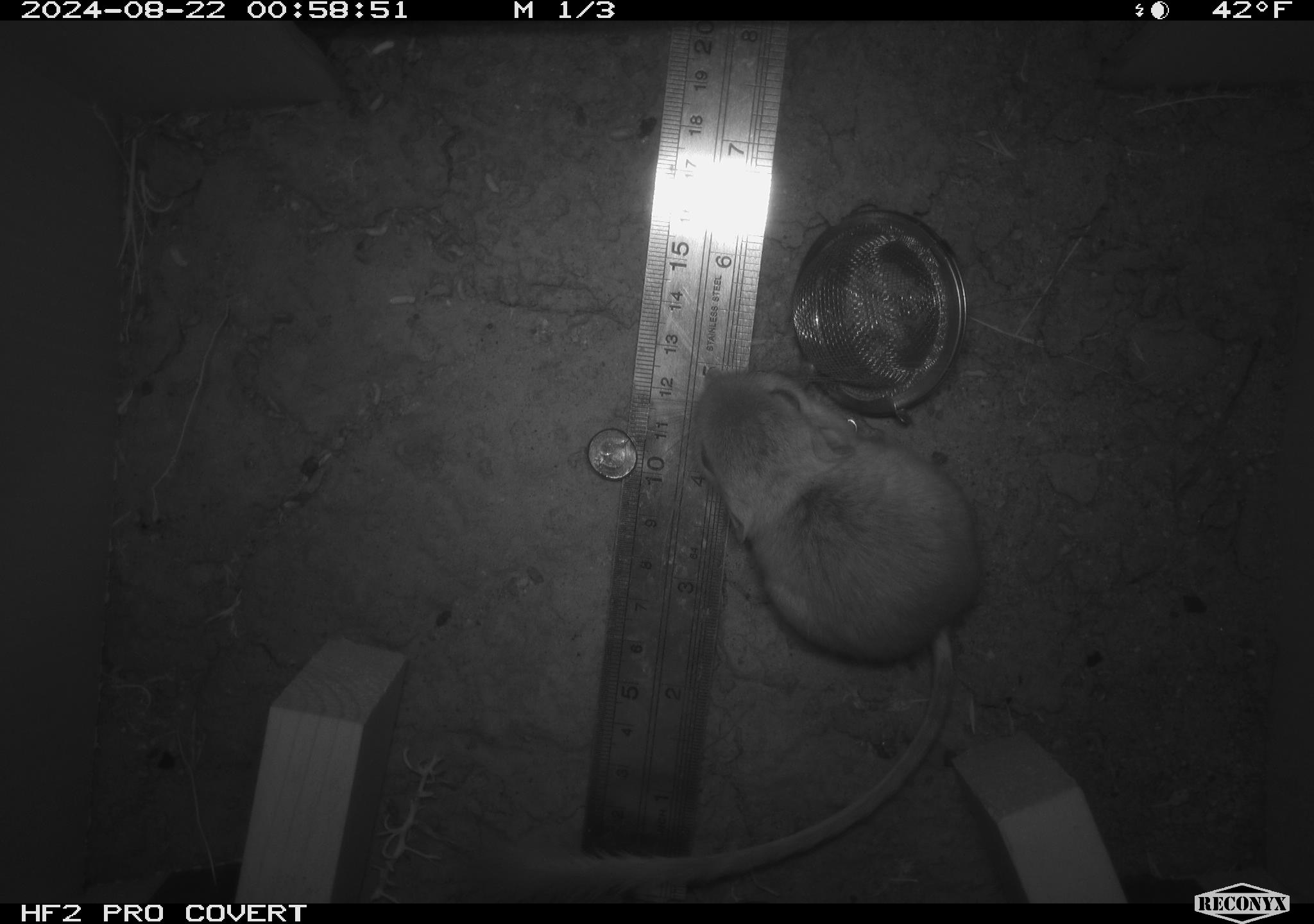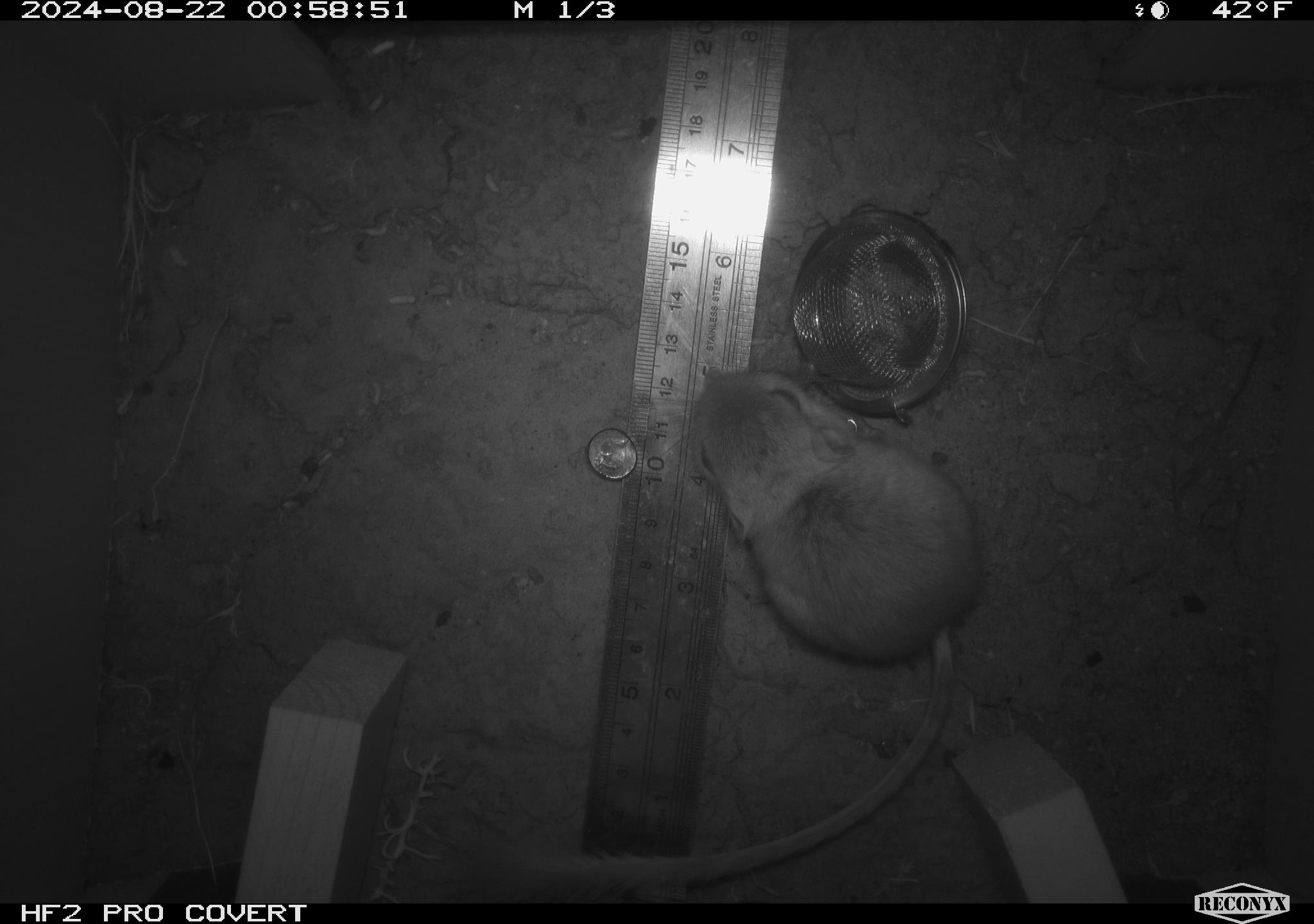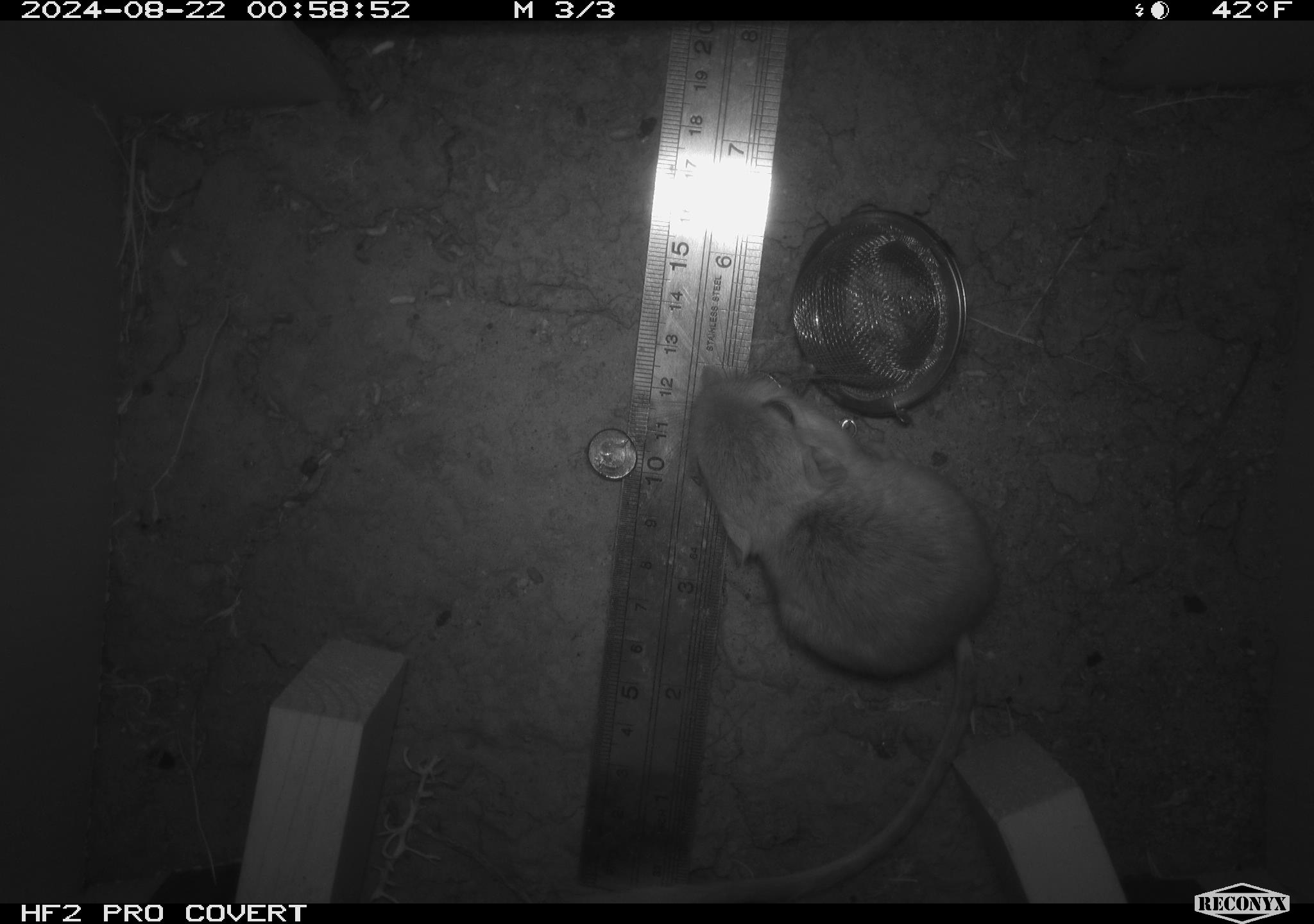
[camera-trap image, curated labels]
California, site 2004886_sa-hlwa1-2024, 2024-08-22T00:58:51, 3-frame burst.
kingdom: Animalia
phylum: Chordata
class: Mammalia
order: Rodentia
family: Heteromyidae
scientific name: Heteromyidae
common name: kangaroo rats and pocket mice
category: heteromyidae family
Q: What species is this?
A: Heteromyidae family (kangaroo rats and pocket mice) (Heteromyidae).